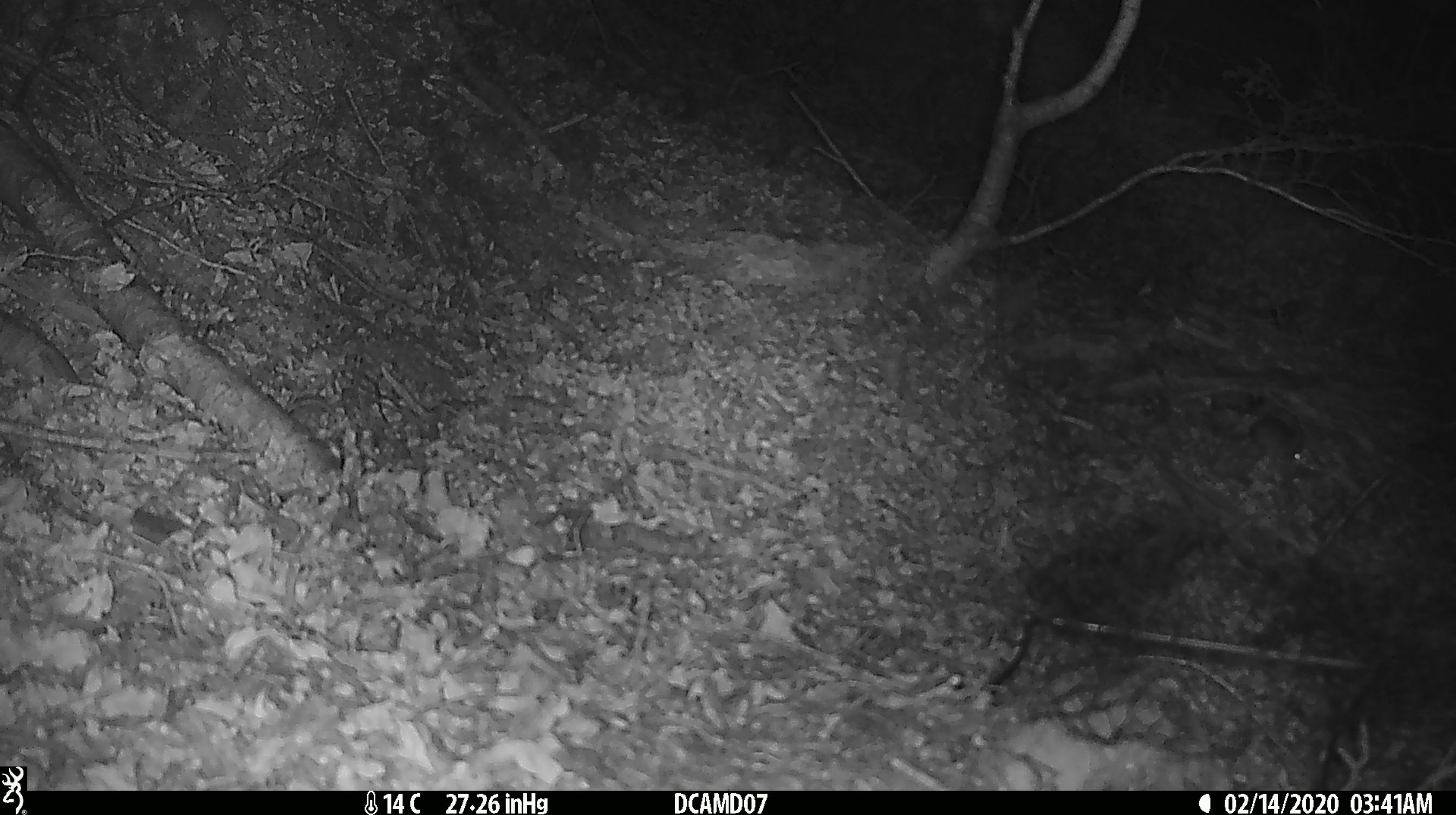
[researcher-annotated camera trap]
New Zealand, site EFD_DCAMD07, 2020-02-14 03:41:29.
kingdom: Animalia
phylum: Chordata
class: Mammalia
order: Rodentia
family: Muridae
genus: Mus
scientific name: Mus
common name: mouse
Mouse (Mus).